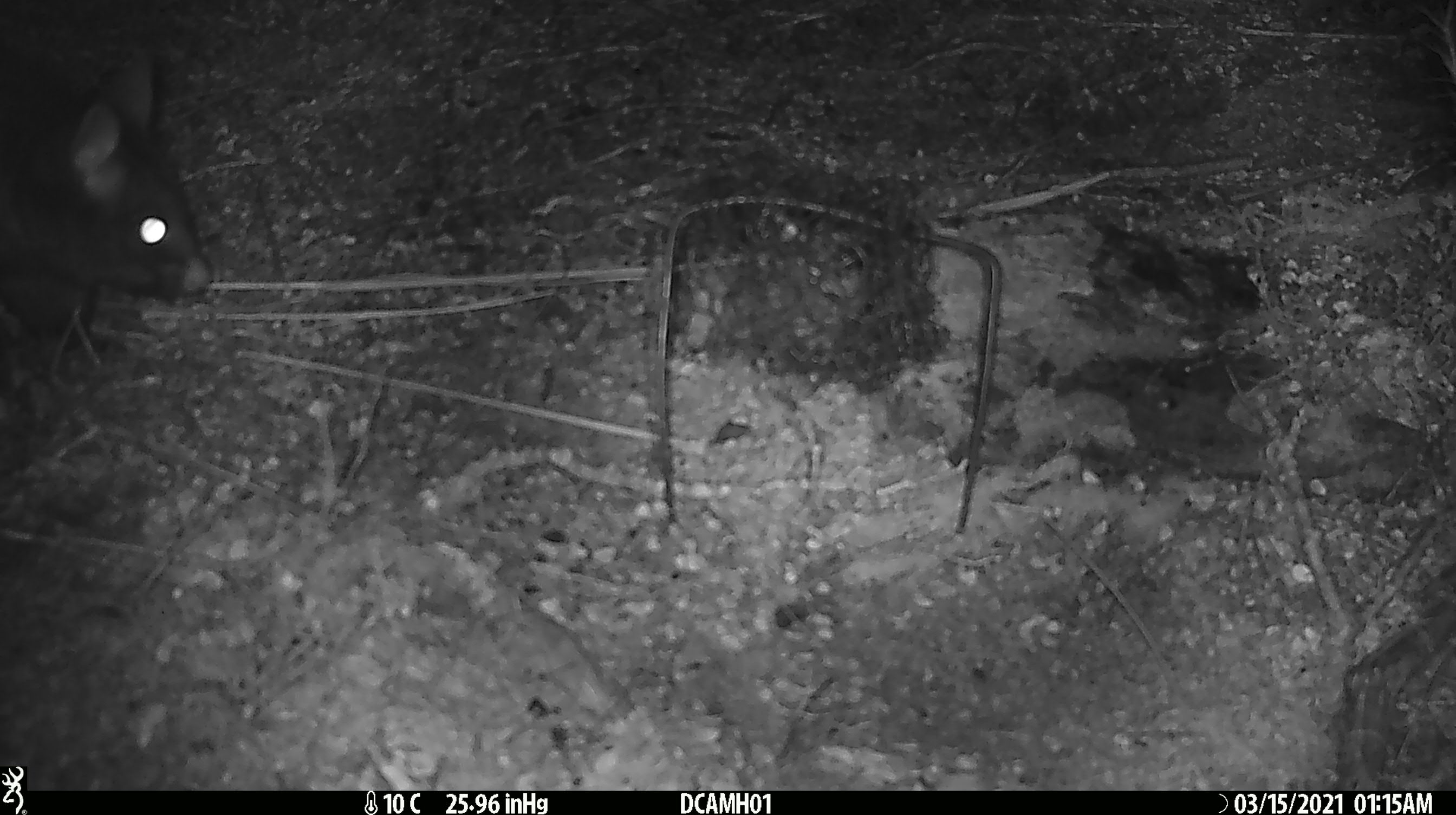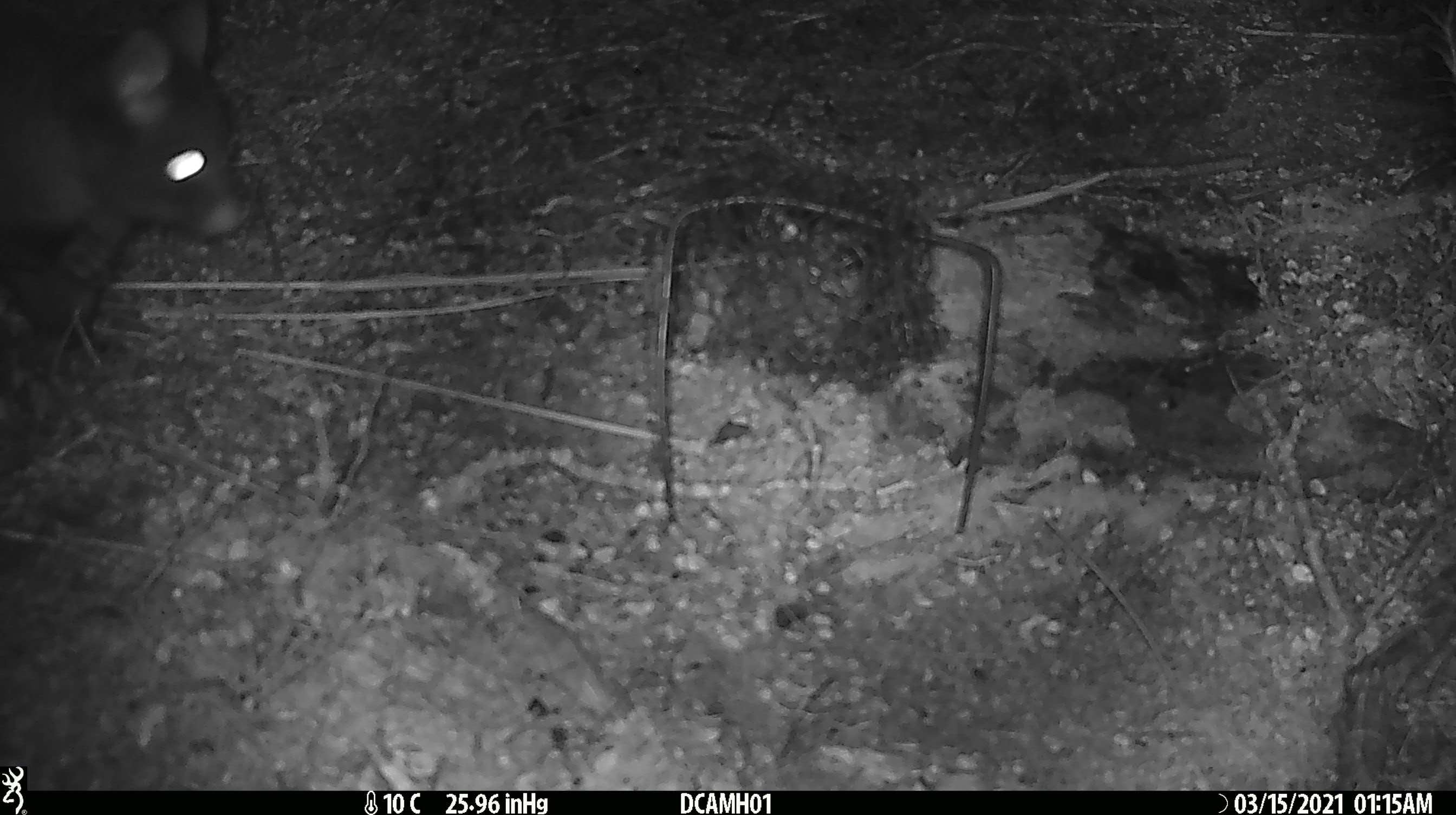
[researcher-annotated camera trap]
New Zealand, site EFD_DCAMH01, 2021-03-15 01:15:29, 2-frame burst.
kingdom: Animalia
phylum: Chordata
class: Mammalia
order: Diprotodontia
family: Phalangeridae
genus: Trichosurus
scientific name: Trichosurus vulpecula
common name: common brushtail possum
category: possum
Possum (common brushtail possum) (Trichosurus vulpecula).